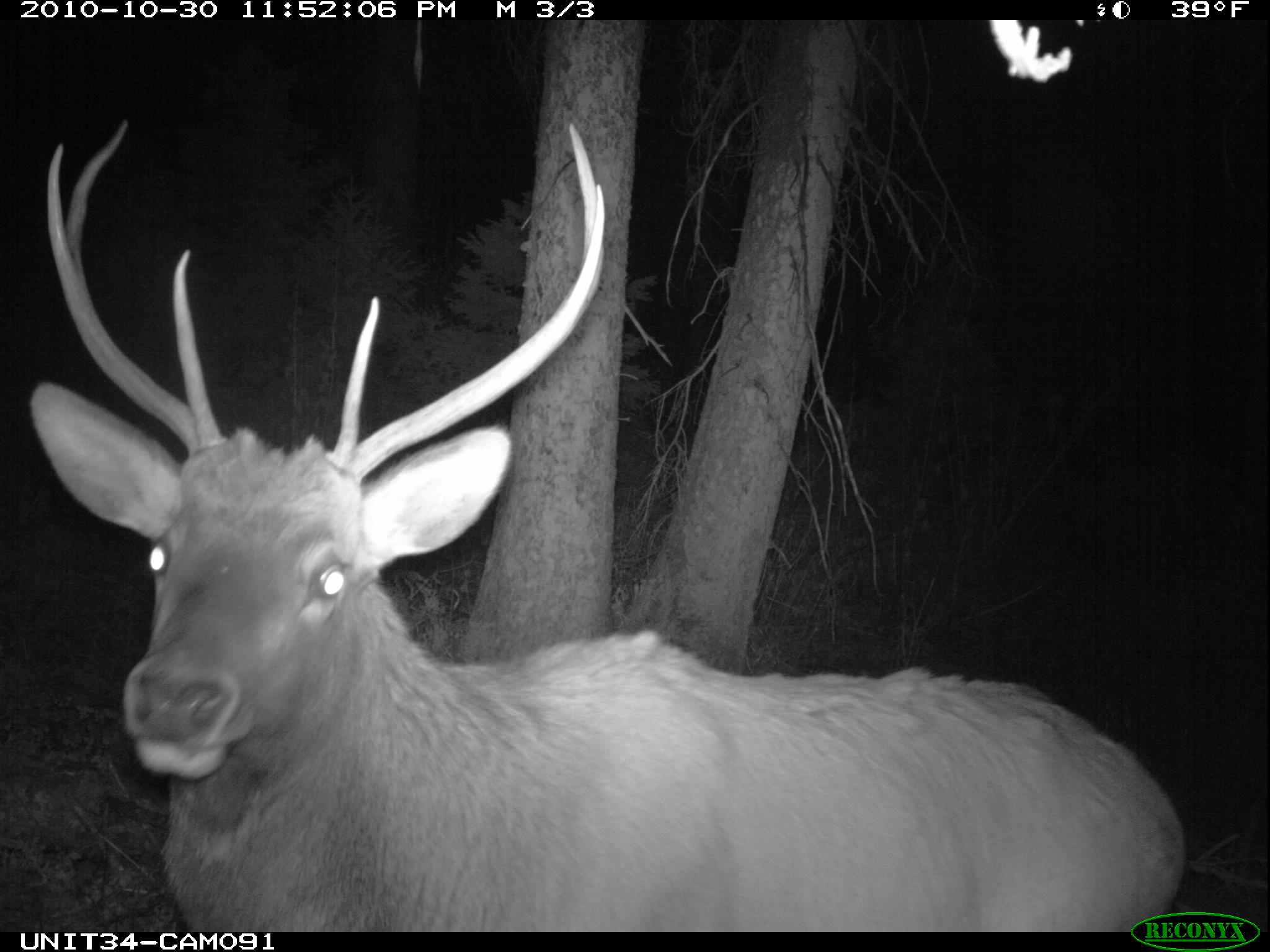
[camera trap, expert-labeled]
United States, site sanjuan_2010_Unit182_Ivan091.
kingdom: Animalia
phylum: Chordata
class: Mammalia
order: Artiodactyla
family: Cervidae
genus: Cervus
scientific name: Cervus elaphus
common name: red deer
Cervus elaphus (red deer).